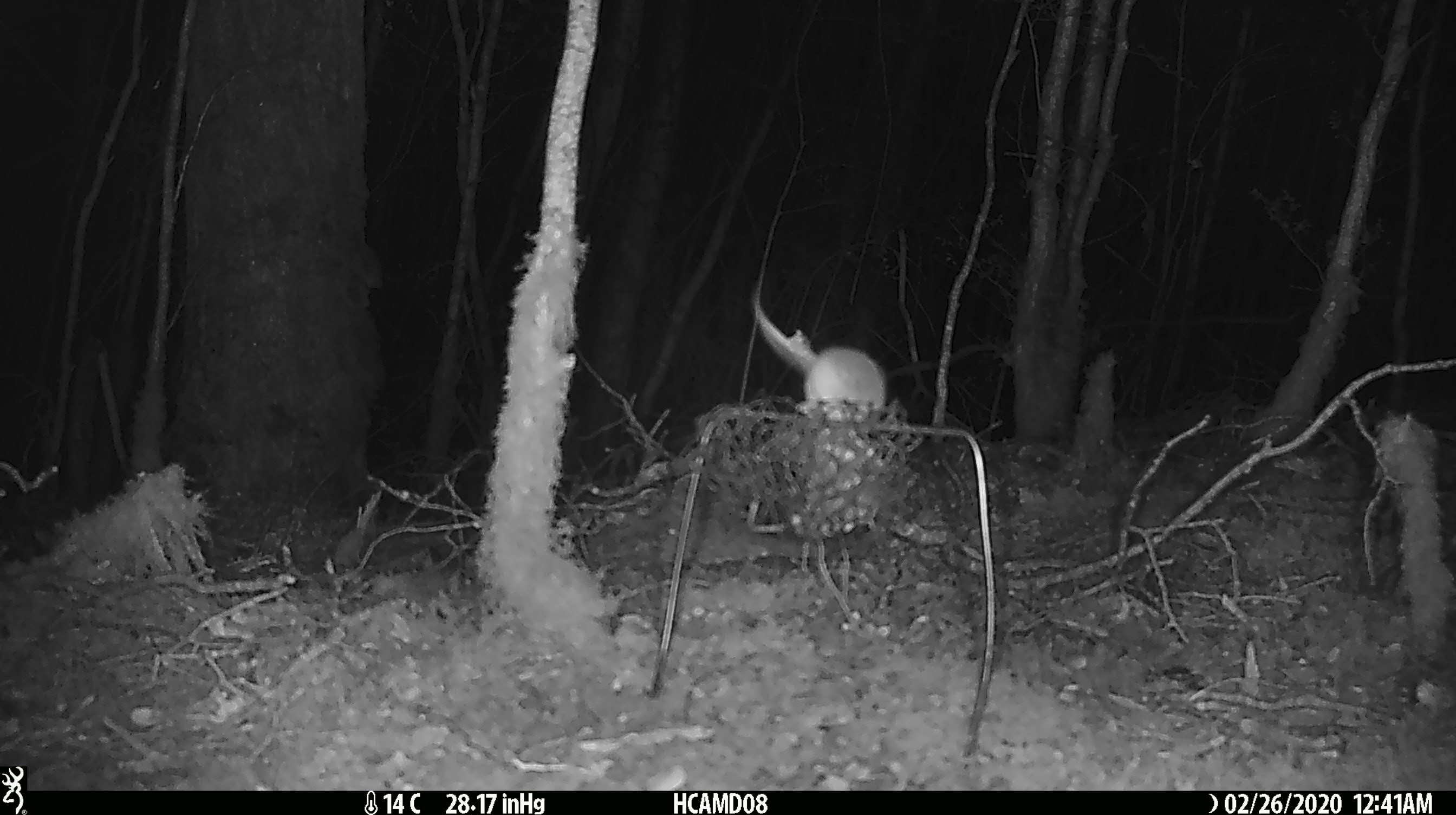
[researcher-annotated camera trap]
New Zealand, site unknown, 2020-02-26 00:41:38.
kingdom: Animalia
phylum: Chordata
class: Mammalia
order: Rodentia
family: Muridae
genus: Mus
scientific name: Mus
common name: mouse